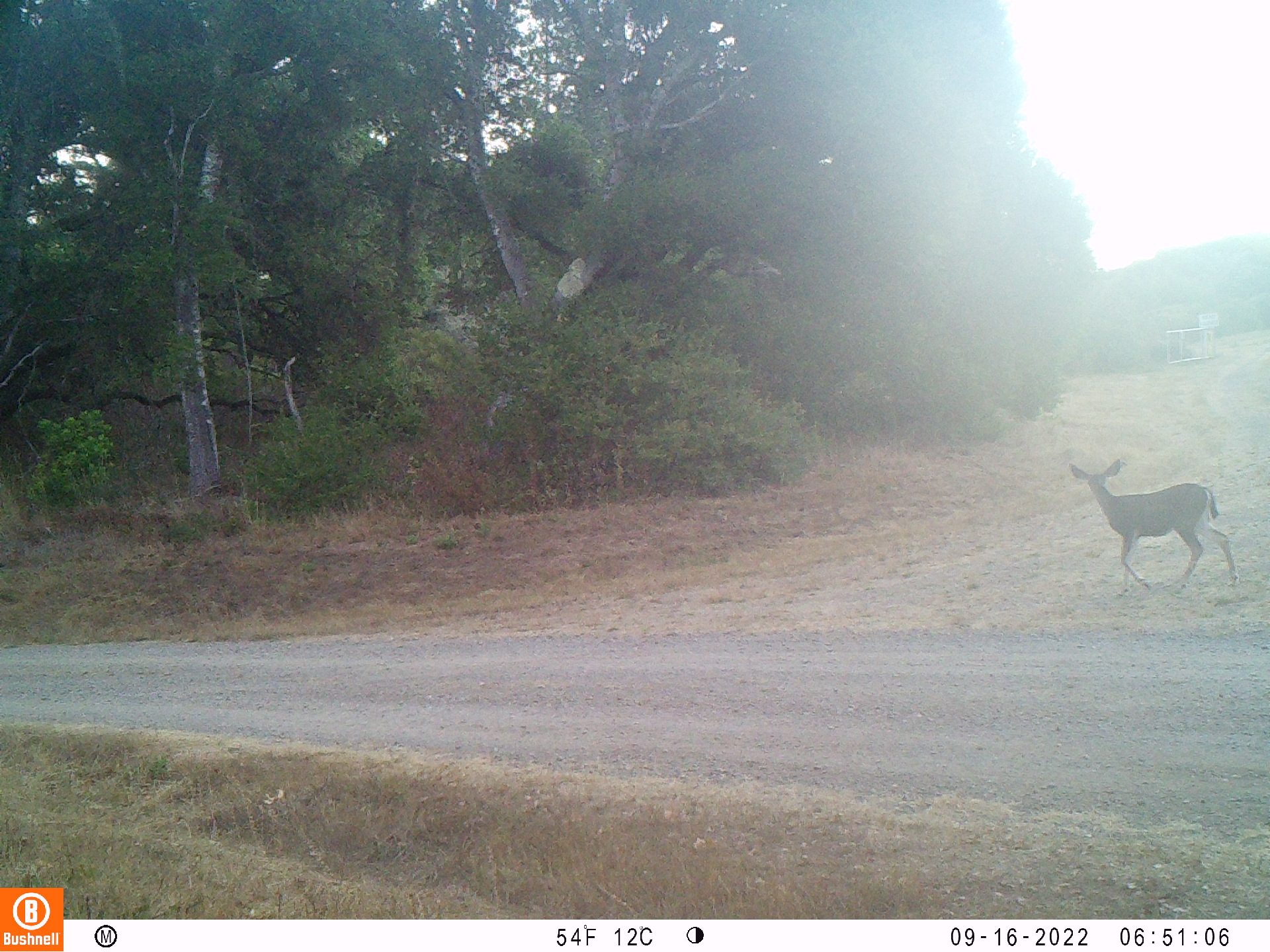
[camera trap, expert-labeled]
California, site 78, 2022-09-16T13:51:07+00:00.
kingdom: Animalia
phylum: Chordata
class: Mammalia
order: Artiodactyla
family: Cervidae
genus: Odocoileus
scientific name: Odocoileus hemionus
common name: mule deer